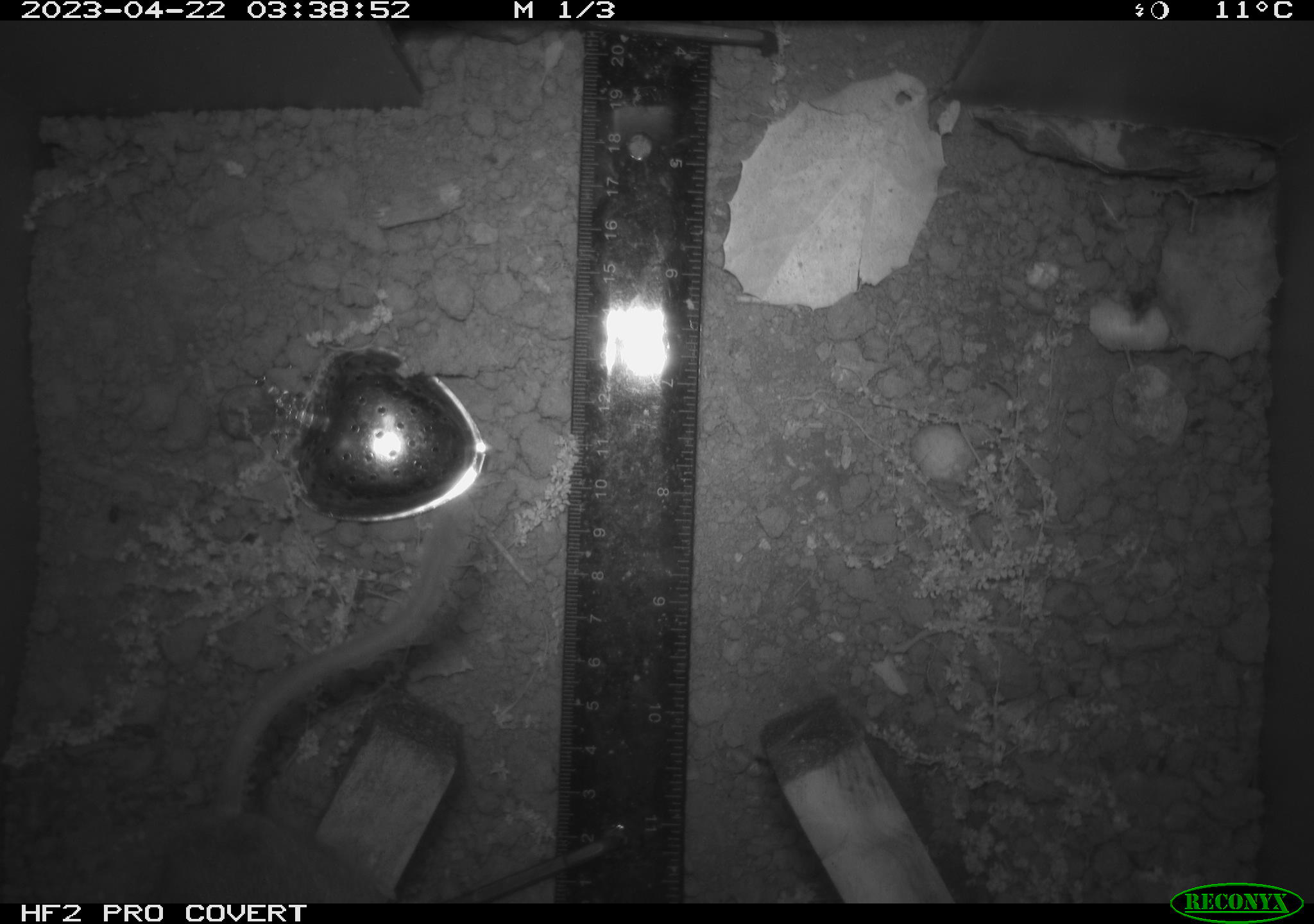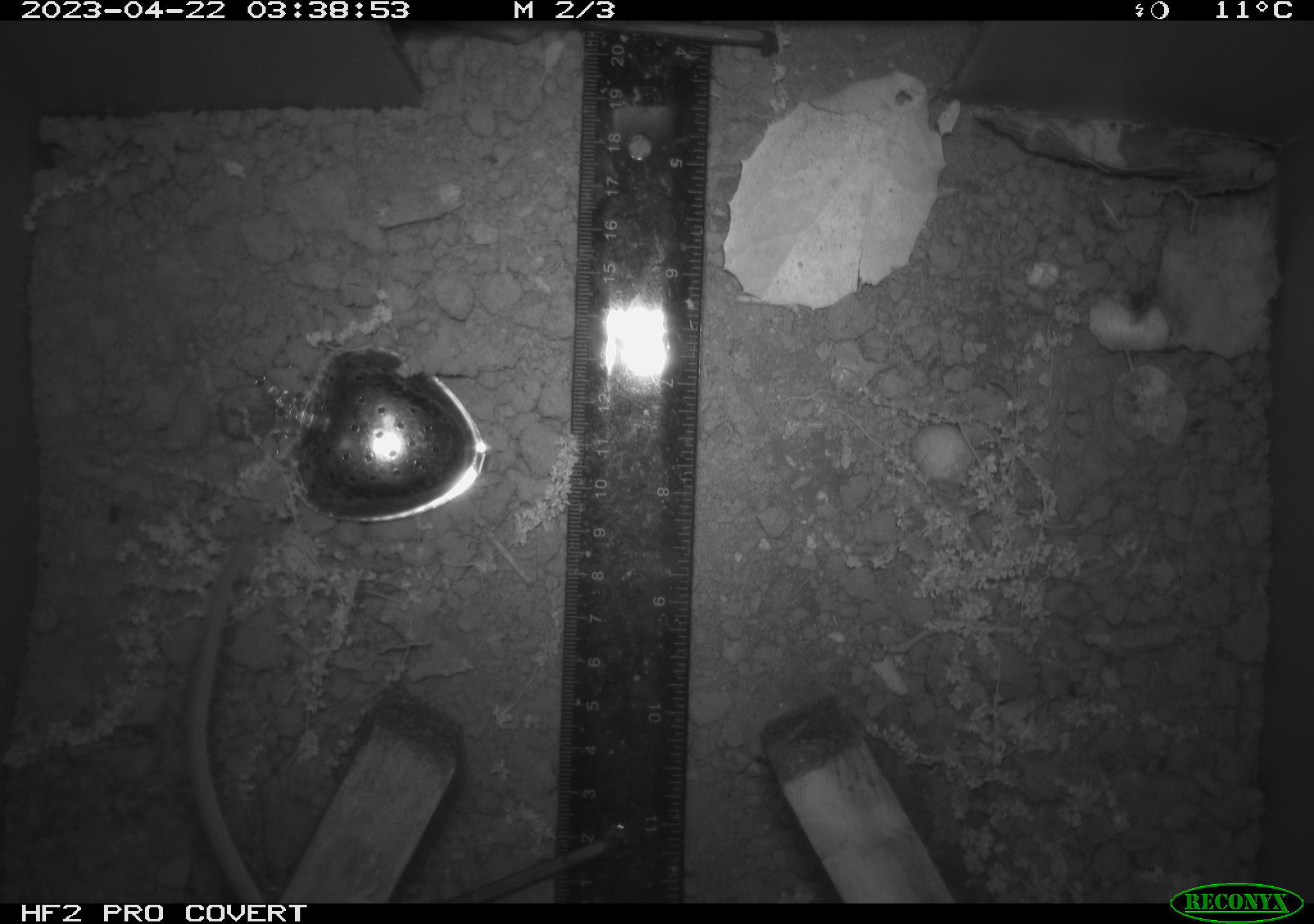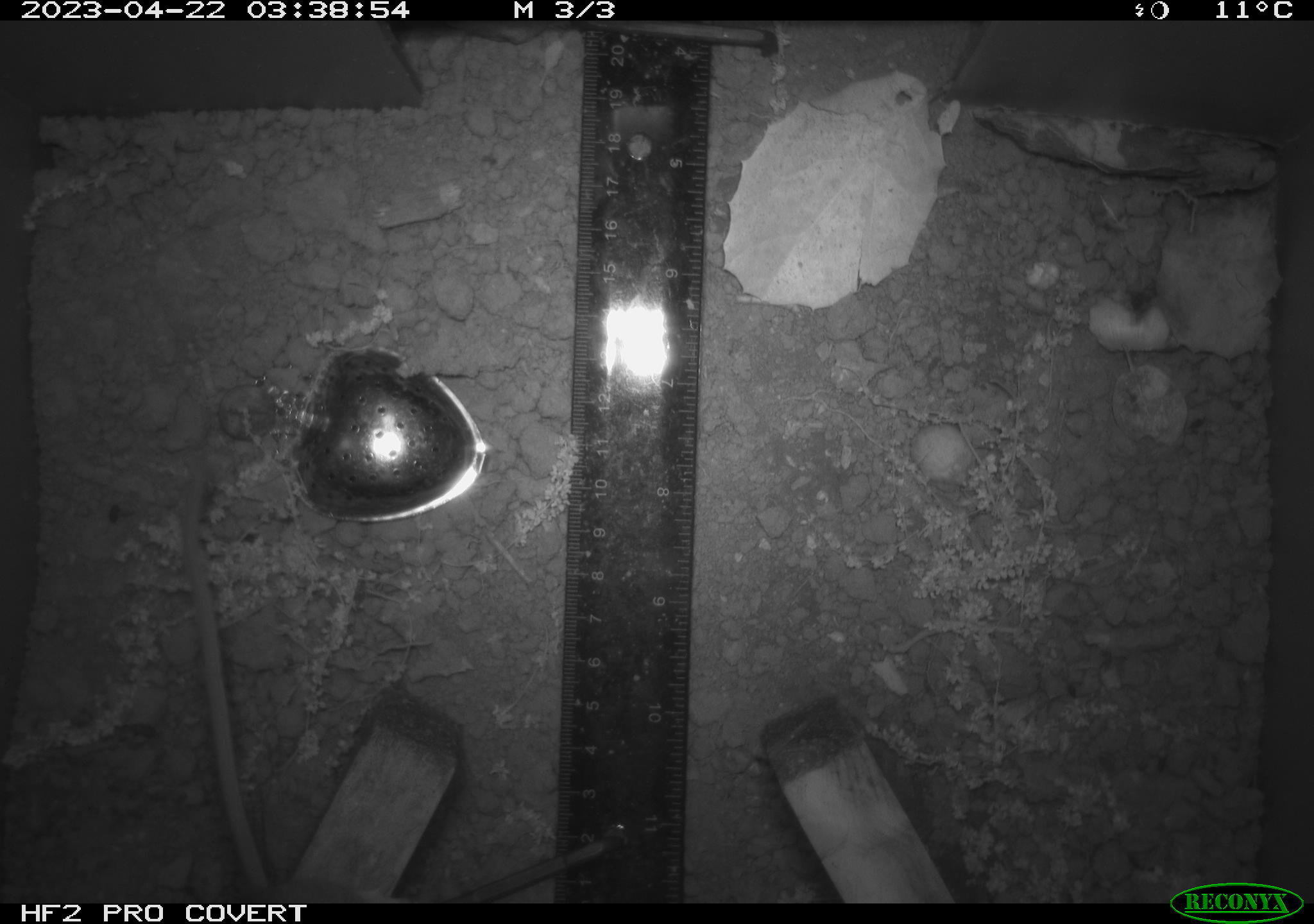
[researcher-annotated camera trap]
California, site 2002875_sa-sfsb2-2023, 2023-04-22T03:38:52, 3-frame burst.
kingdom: Animalia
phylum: Chordata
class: Mammalia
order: Rodentia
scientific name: Rodentia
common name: mouse species